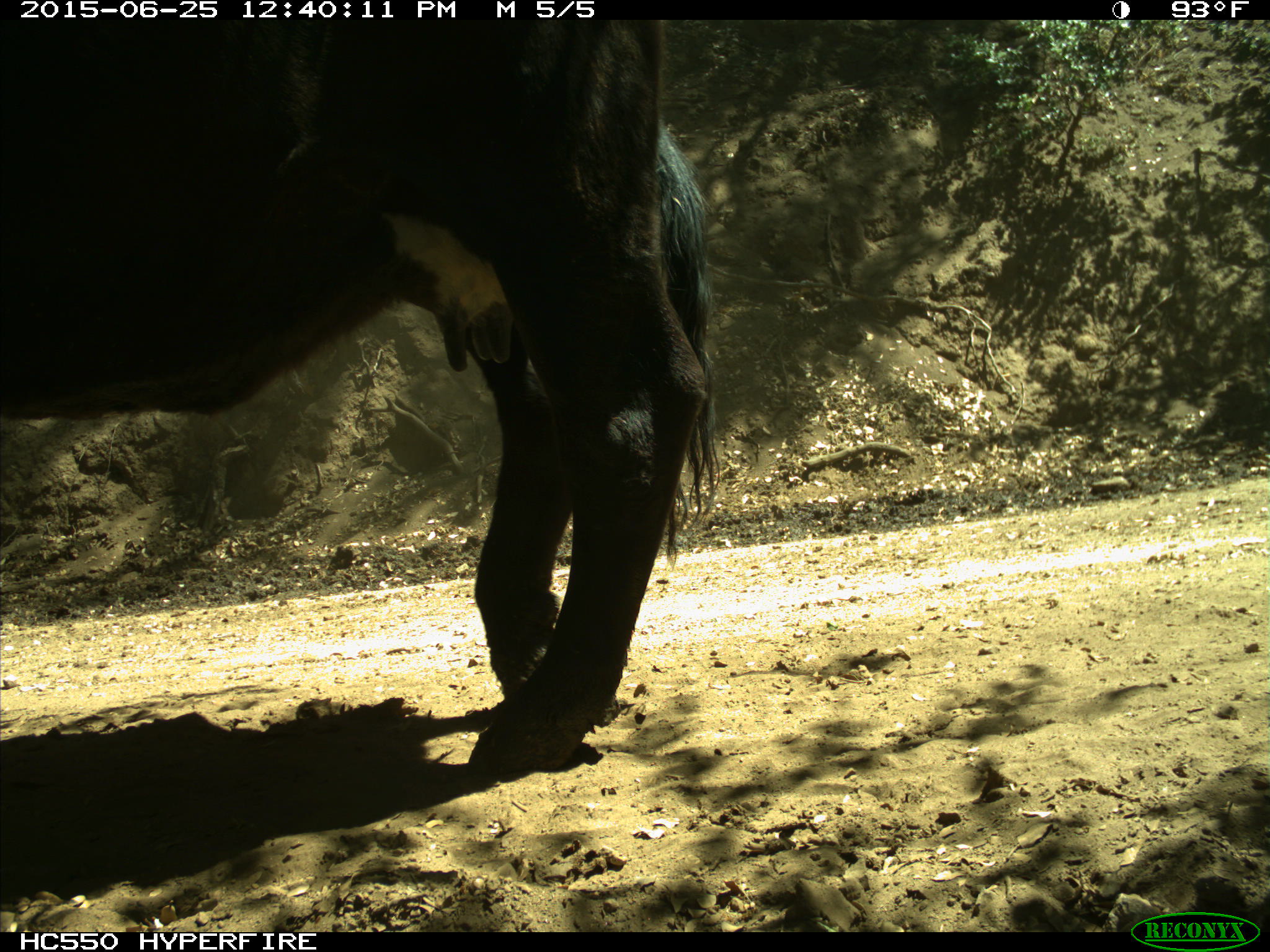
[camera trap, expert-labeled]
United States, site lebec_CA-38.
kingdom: Animalia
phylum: Chordata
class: Mammalia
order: Artiodactyla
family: Bovidae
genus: Bos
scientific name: Bos taurus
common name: domestic cow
Bos taurus (domestic cow).